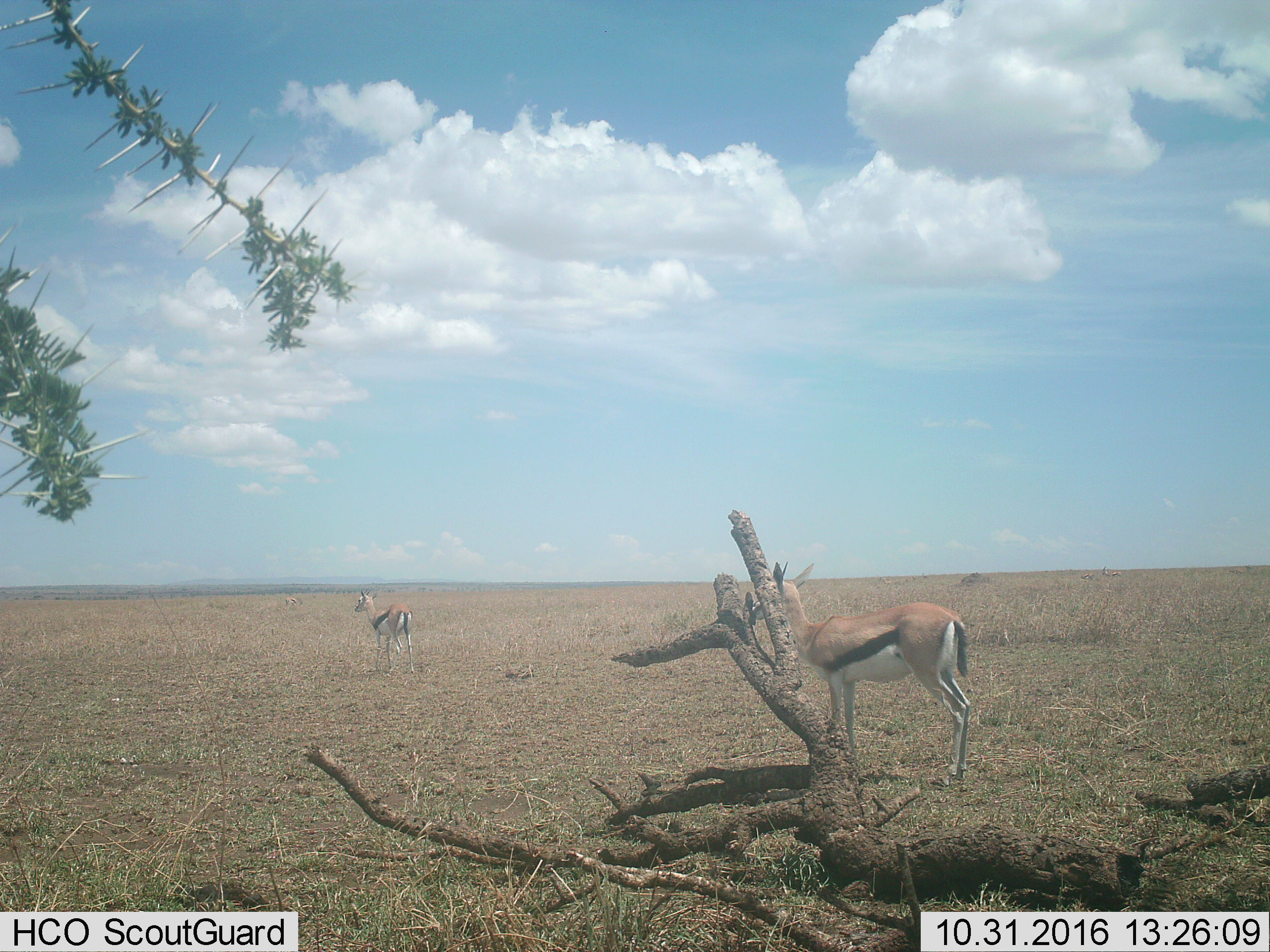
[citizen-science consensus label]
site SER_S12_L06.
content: unidentified animal